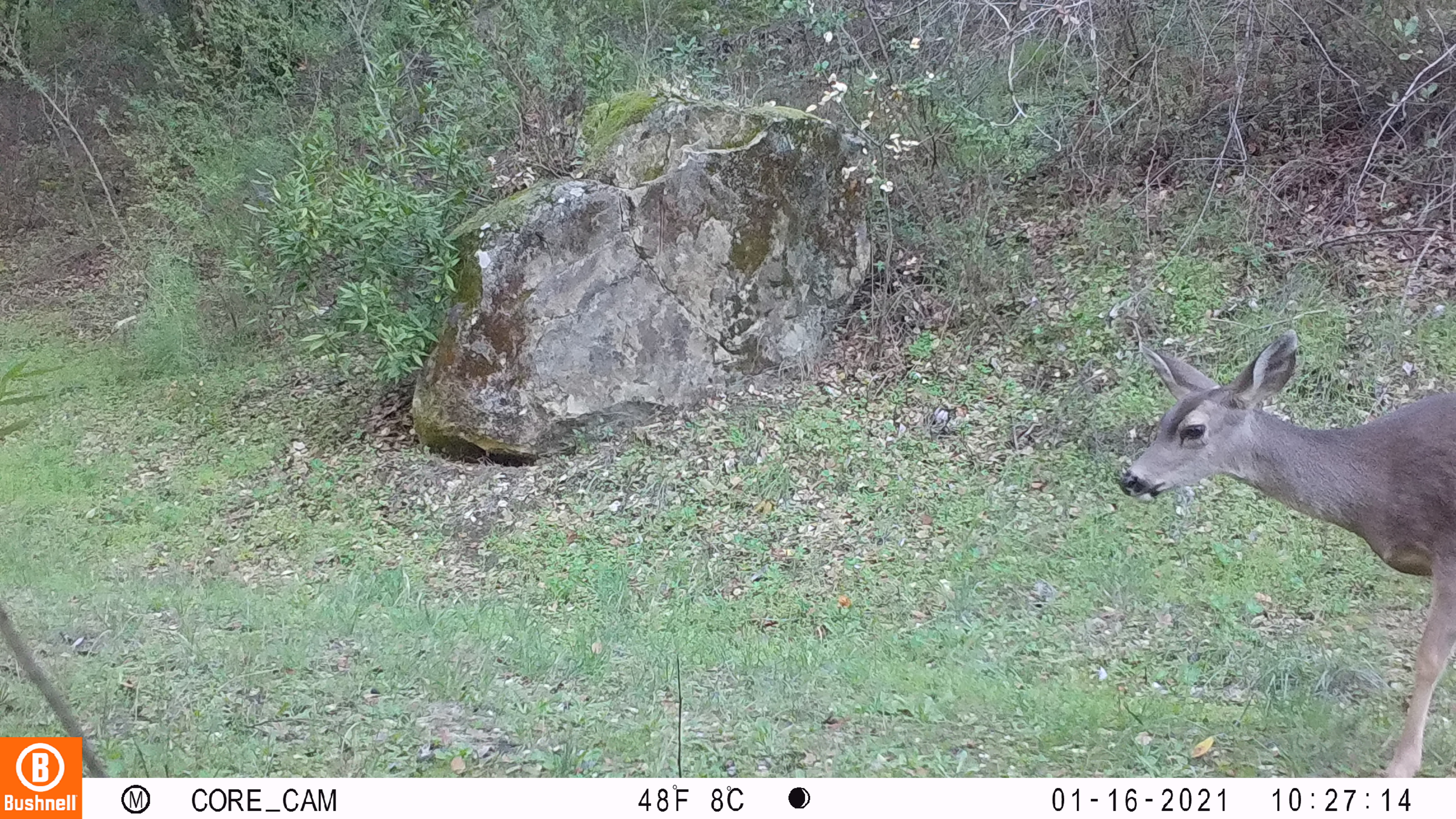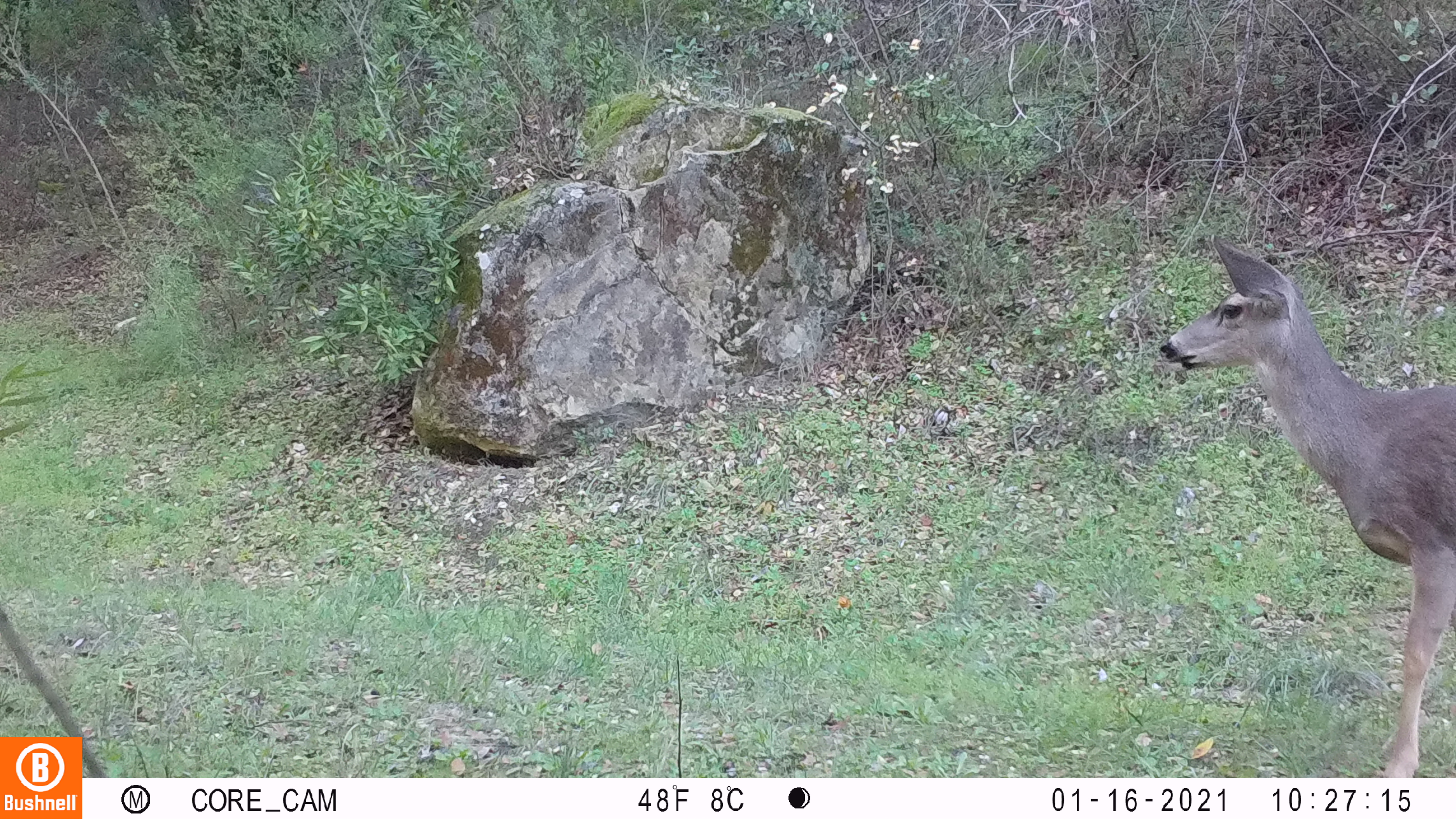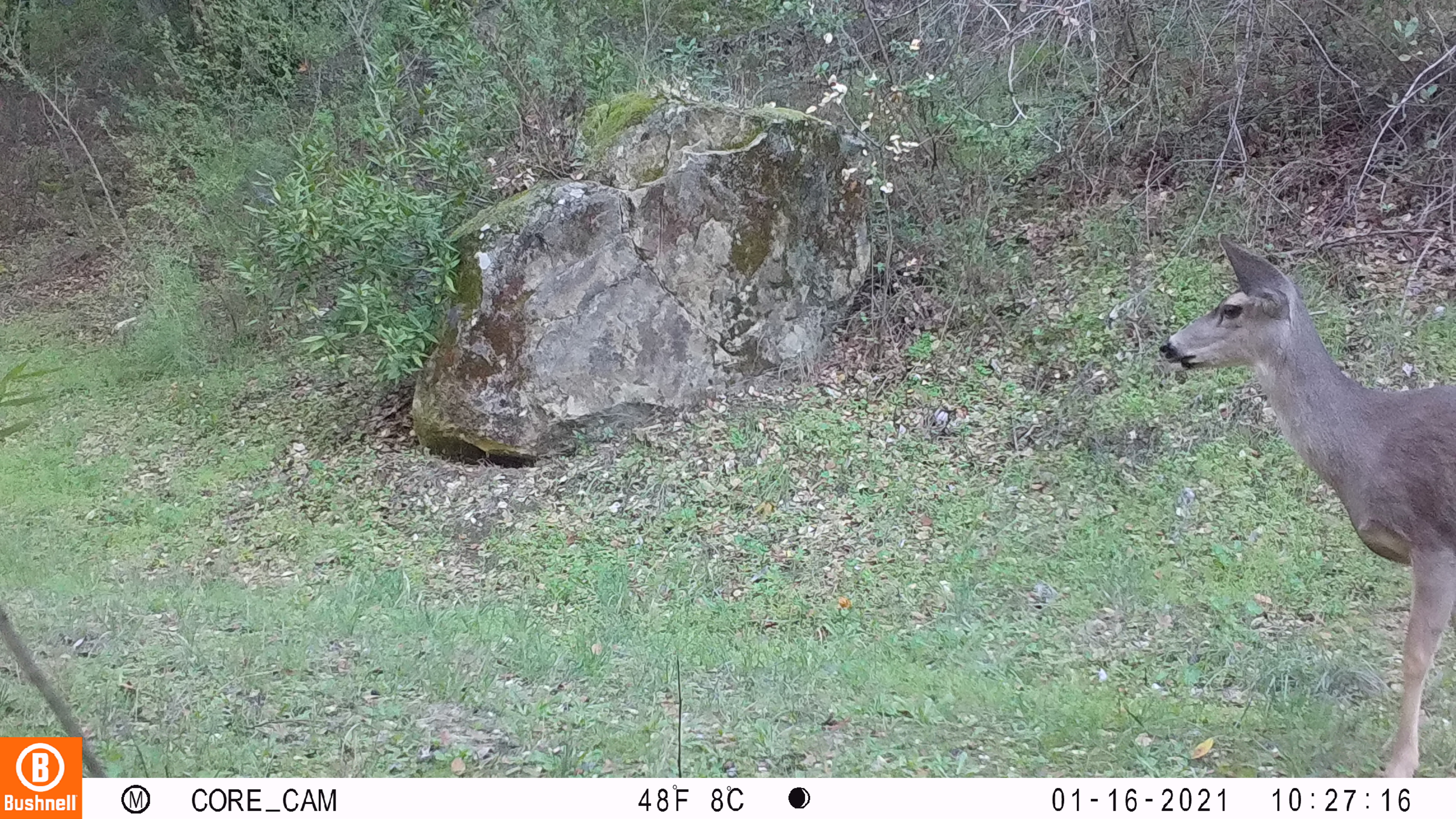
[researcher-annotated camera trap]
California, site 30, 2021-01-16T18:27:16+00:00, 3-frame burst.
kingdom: Animalia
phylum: Chordata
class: Mammalia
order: Artiodactyla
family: Cervidae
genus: Odocoileus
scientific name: Odocoileus hemionus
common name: mule deer